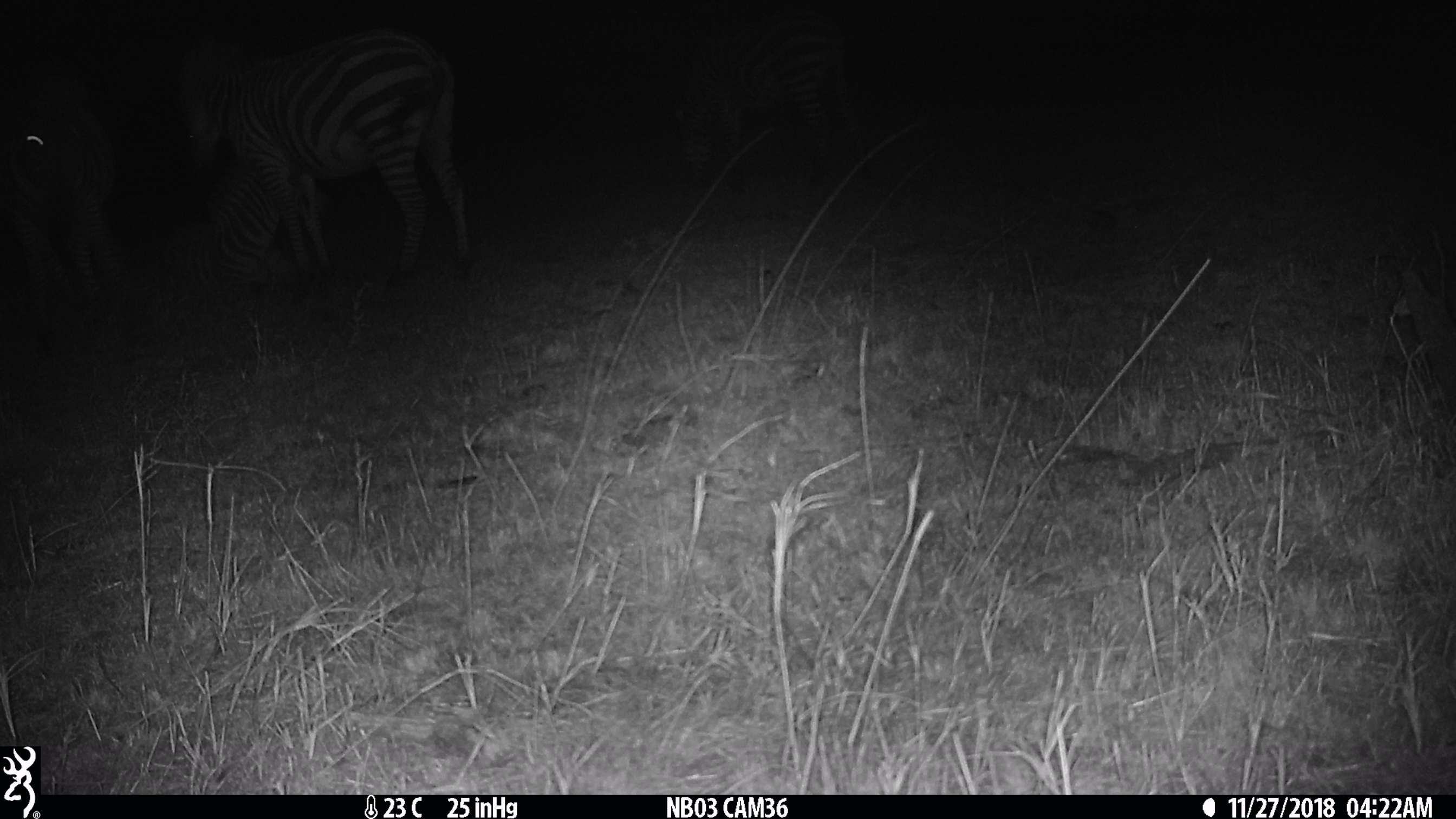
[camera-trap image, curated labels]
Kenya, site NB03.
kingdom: Animalia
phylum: Chordata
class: Mammalia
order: Perissodactyla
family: Equidae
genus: Equus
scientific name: Equus quagga burchellii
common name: burchell's zebra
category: zebra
Zebra (burchell's zebra) (Equus quagga burchellii).